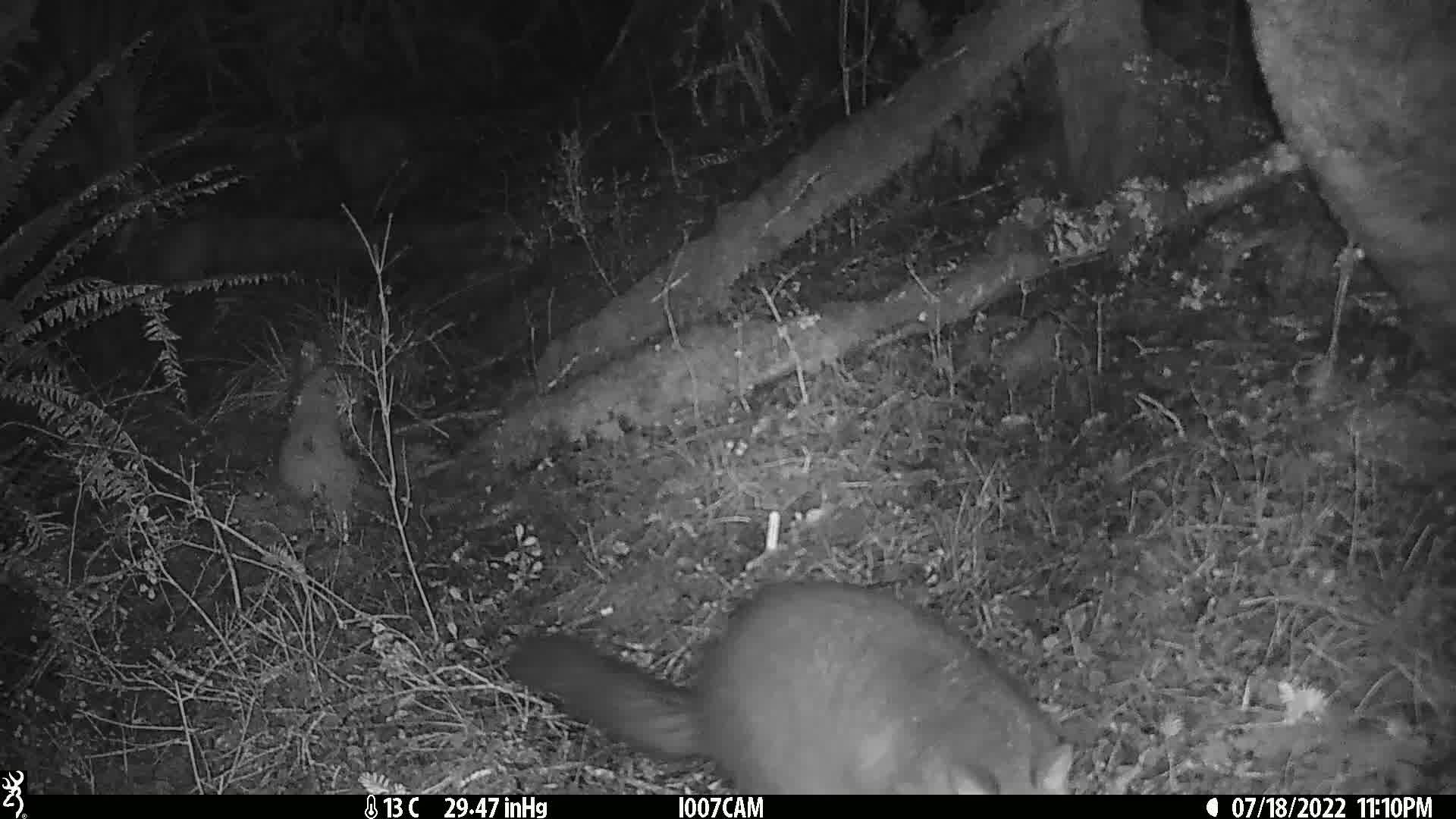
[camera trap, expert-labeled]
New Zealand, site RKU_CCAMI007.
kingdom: Animalia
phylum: Chordata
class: Mammalia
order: Diprotodontia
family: Phalangeridae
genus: Trichosurus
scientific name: Trichosurus vulpecula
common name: common brushtail possum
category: possum